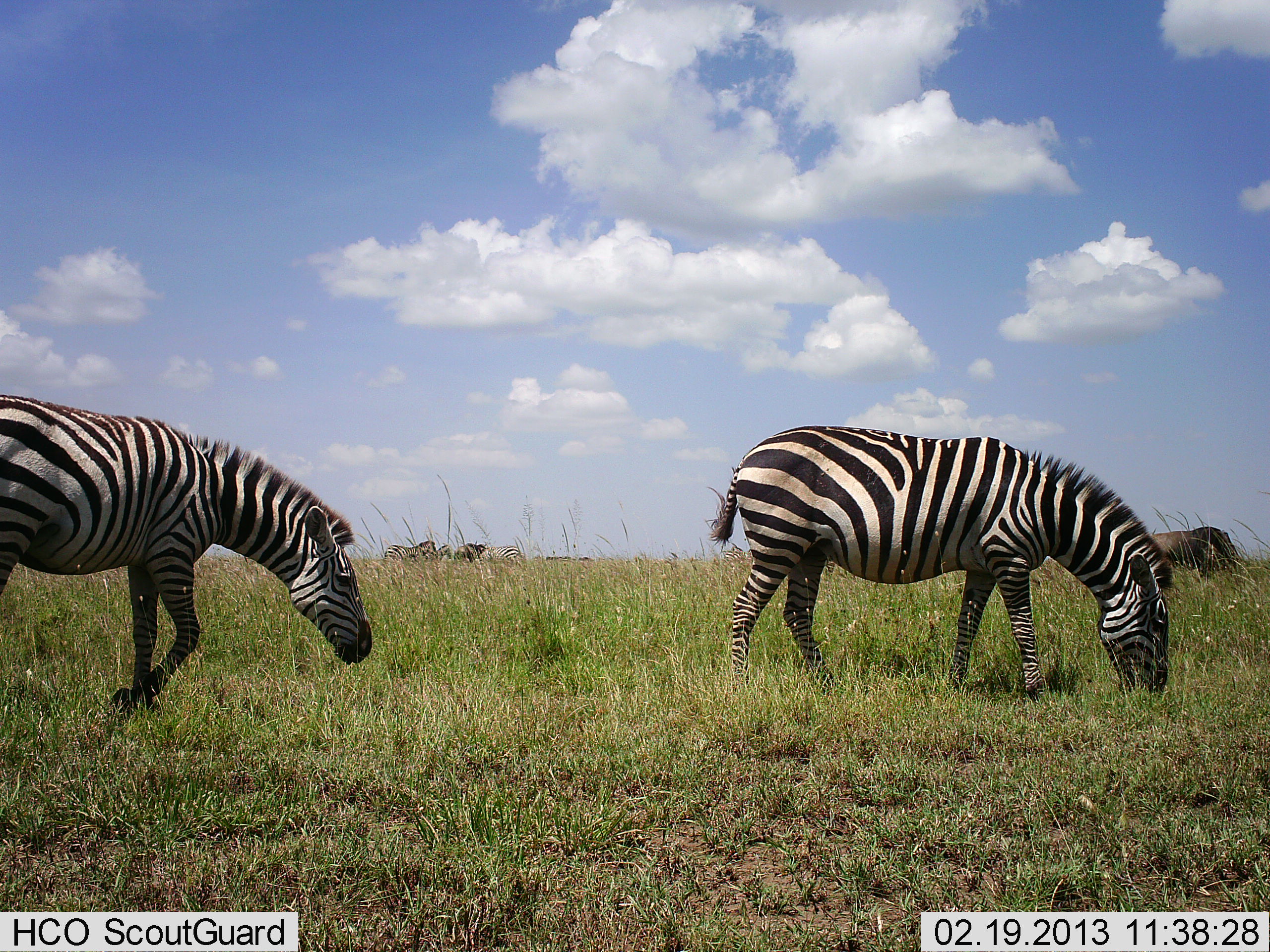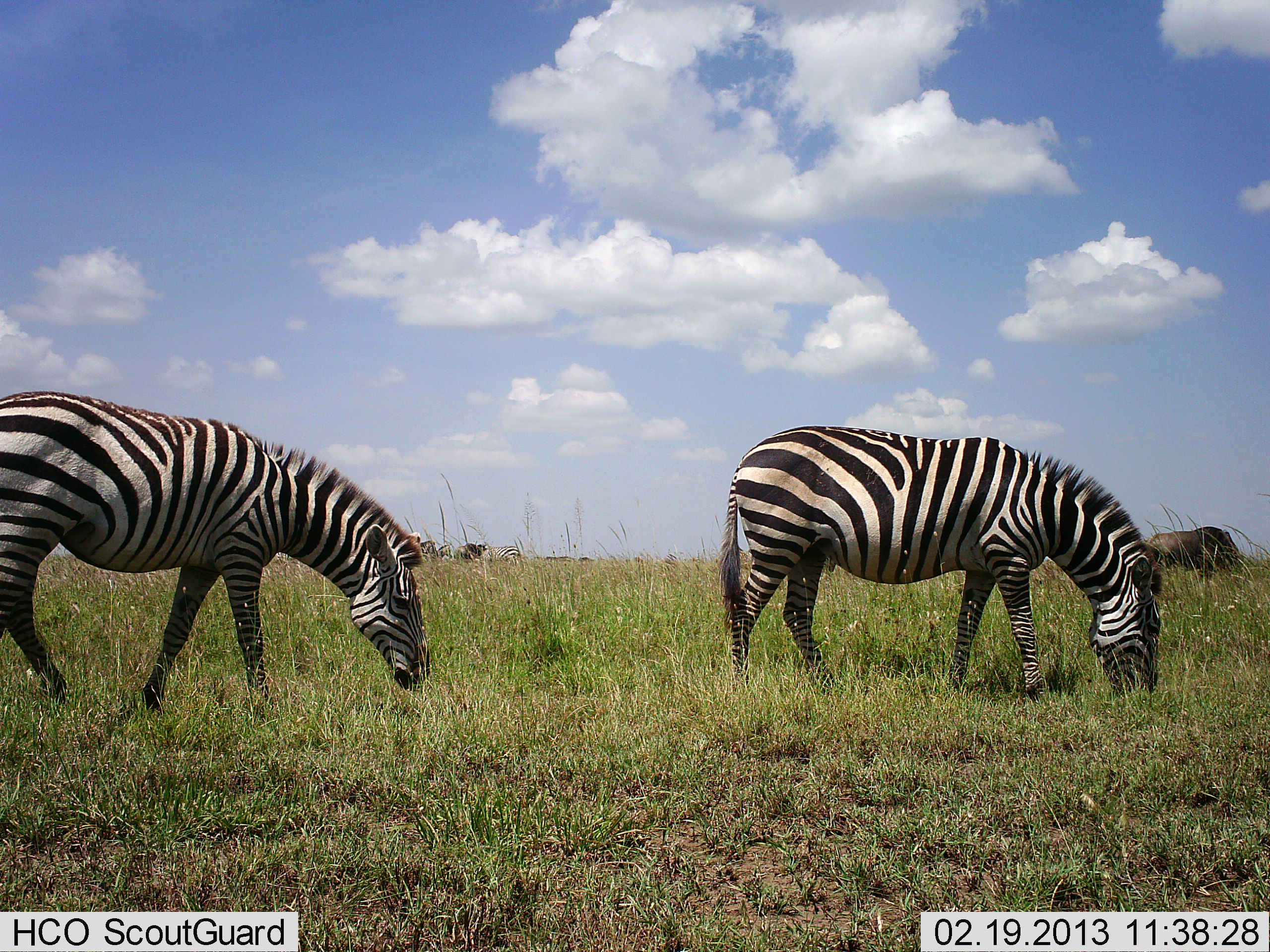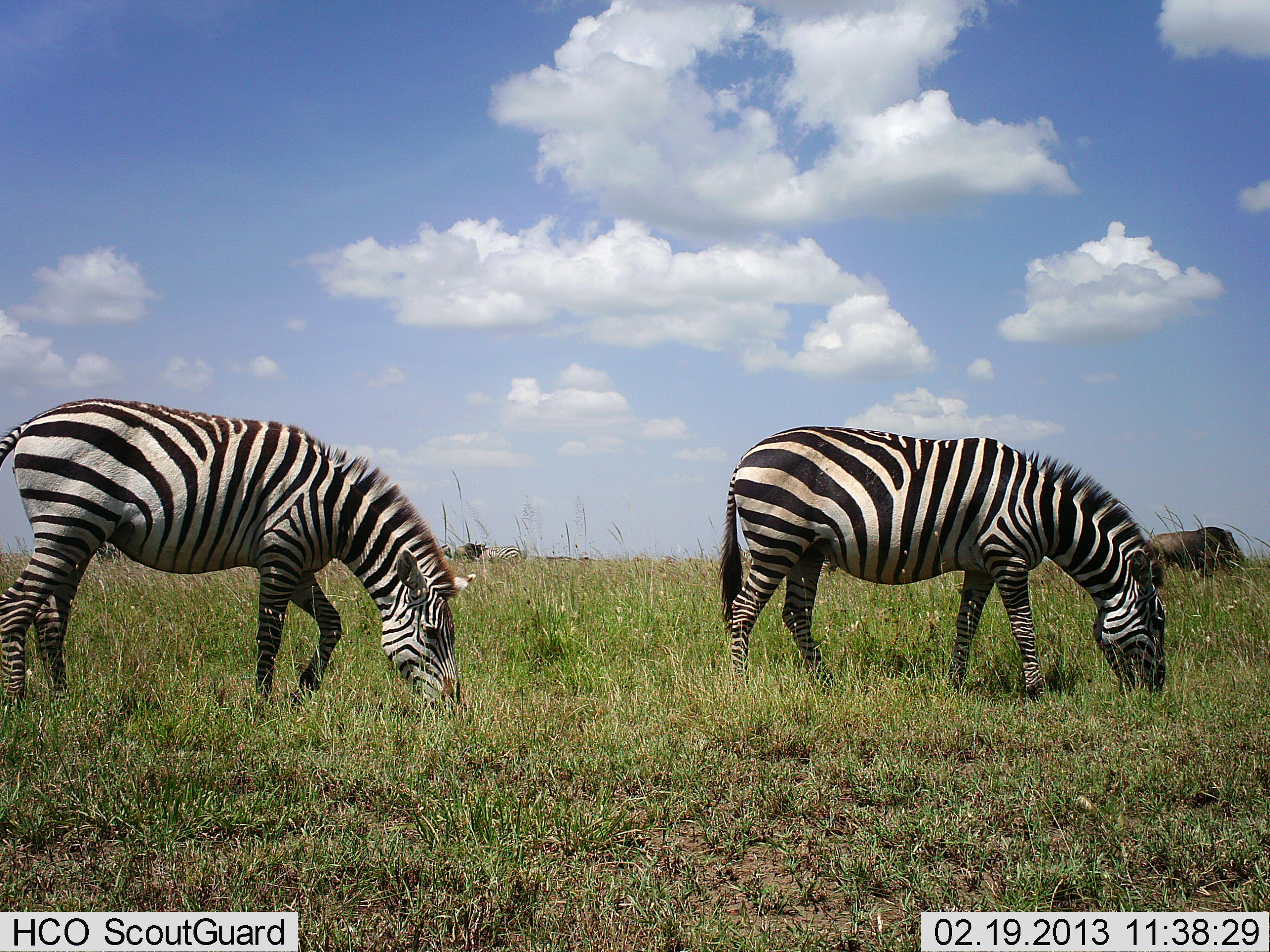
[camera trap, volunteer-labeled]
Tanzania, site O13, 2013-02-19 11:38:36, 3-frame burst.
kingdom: Animalia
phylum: Chordata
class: Mammalia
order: Artiodactyla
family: Bovidae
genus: Connochaetes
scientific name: Connochaetes taurinus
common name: blue wildebeest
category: wildebeest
Wildebeest (blue wildebeest) (Connochaetes taurinus), count 1. Behavior (volunteer vote fractions): standing 30%, resting 0%, moving 5%, interacting 0%. Young present (vote fraction): 0%. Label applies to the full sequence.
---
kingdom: Animalia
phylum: Chordata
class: Mammalia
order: Perissodactyla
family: Equidae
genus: Equus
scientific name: Equus quagga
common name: plains zebra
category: zebra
Zebra (plains zebra) (Equus quagga), count 2. Behavior (volunteer vote fractions): standing 22%, resting 0%, moving 30%, interacting 0%. Young present (vote fraction): 0%. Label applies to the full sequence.